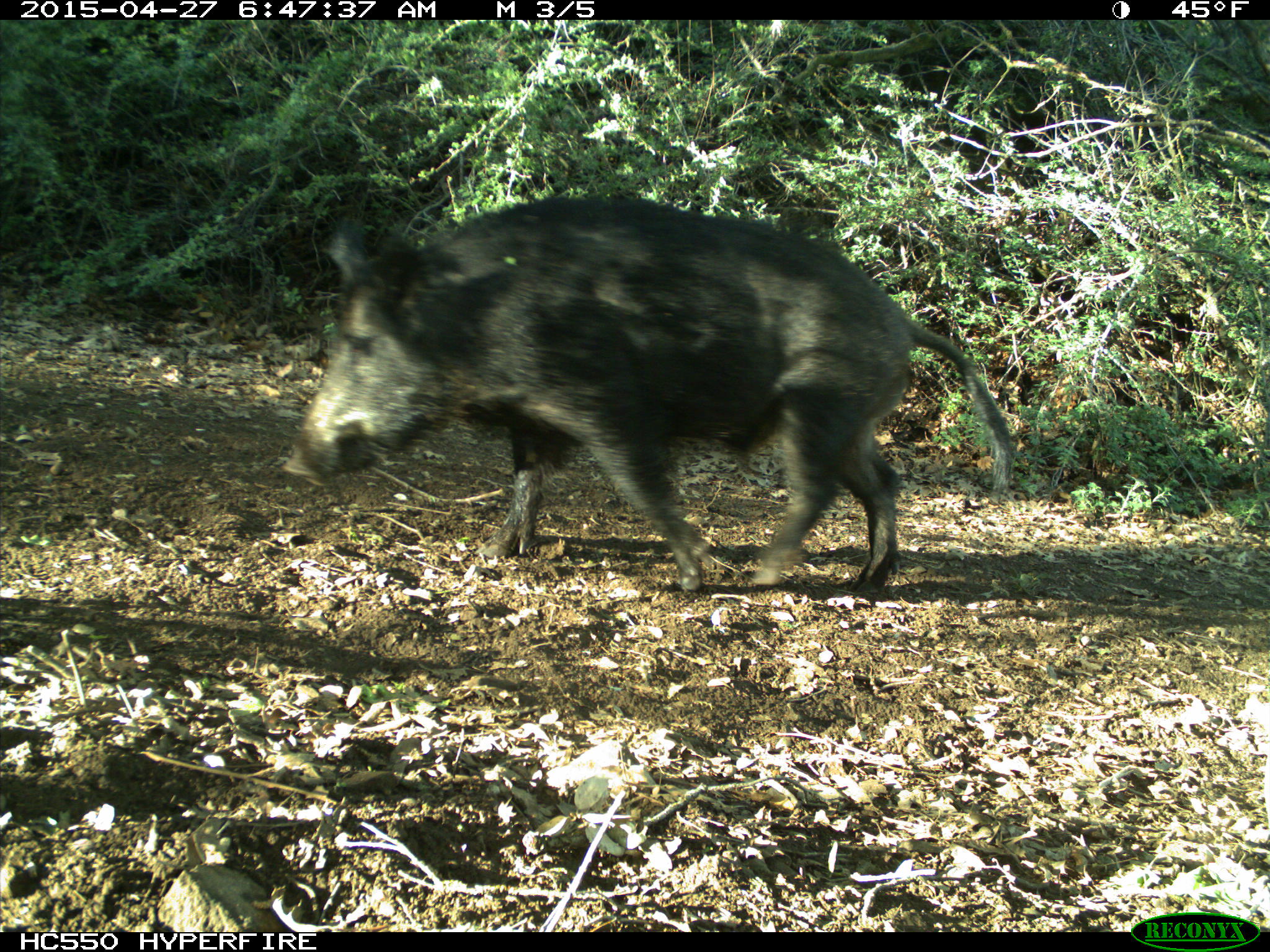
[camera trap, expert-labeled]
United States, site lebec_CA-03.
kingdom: Animalia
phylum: Chordata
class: Mammalia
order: Artiodactyla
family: Suidae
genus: Sus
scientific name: Sus scrofa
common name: wild boar